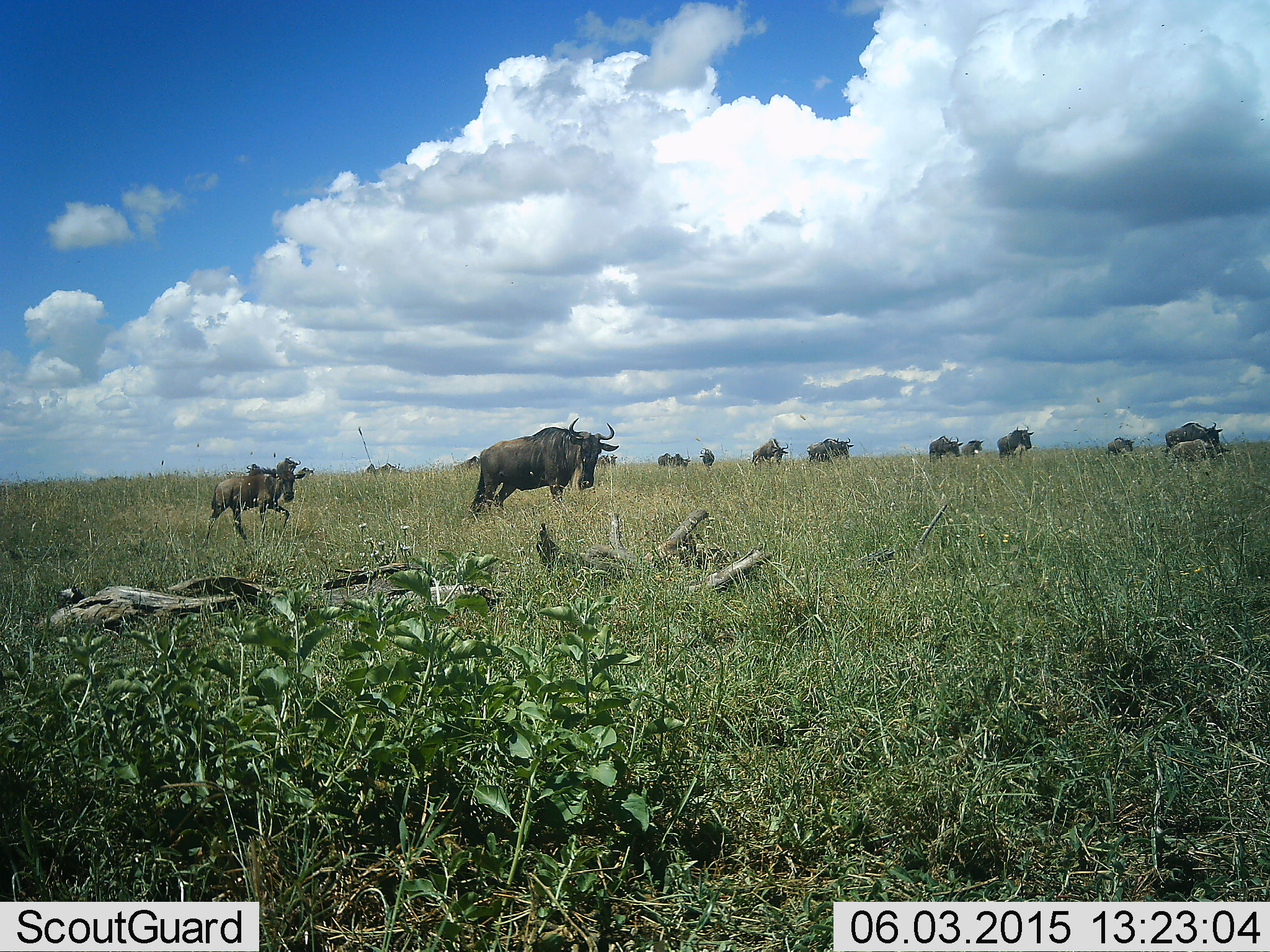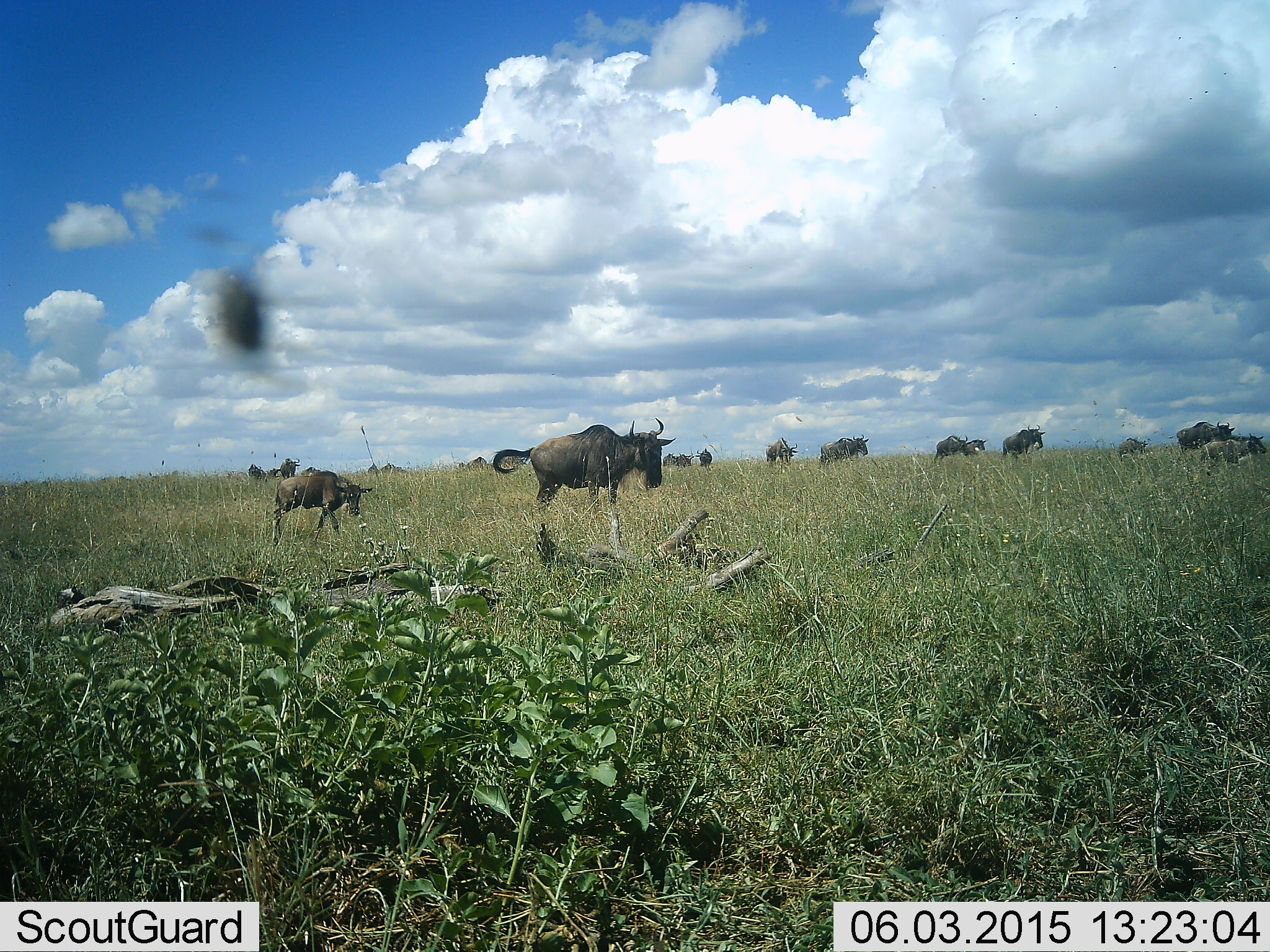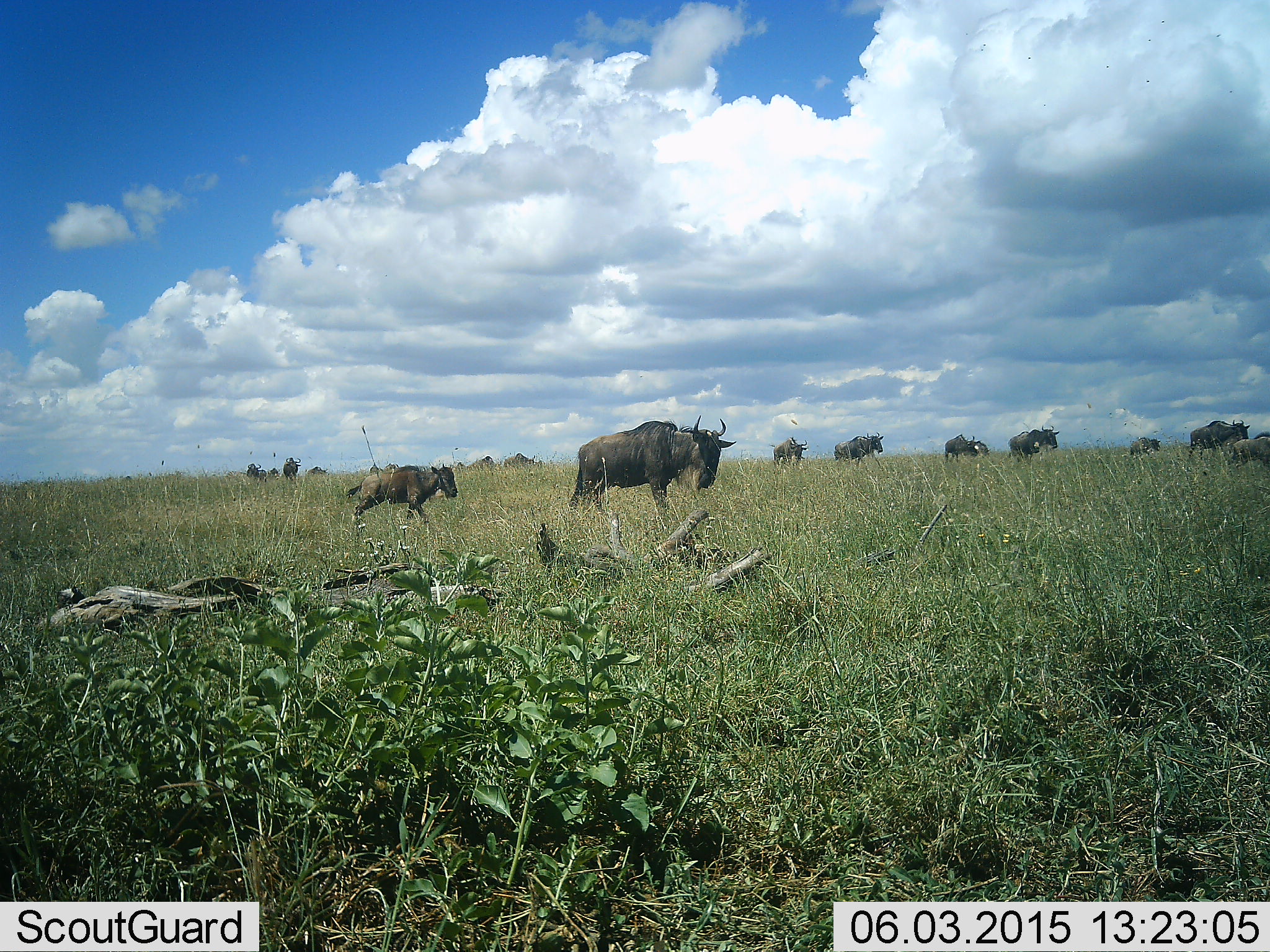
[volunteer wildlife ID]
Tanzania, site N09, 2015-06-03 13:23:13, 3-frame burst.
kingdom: Animalia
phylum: Chordata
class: Mammalia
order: Artiodactyla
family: Bovidae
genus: Connochaetes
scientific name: Connochaetes taurinus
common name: blue wildebeest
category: wildebeest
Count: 11-50.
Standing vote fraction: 21%.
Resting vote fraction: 7%.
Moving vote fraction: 100%.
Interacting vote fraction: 0%.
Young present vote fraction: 71%.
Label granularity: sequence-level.